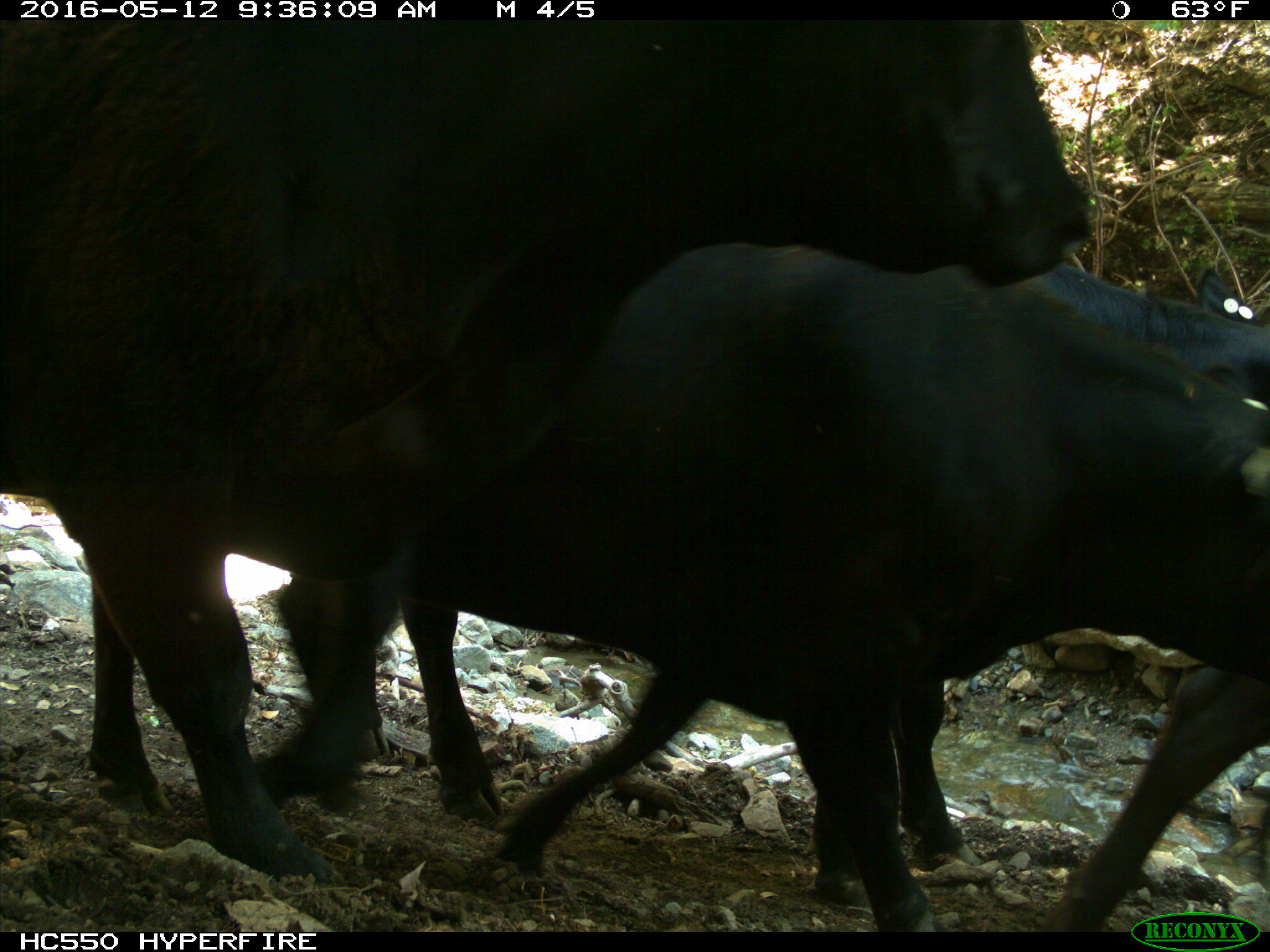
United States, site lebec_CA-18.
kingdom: Animalia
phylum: Chordata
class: Mammalia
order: Artiodactyla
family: Bovidae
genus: Bos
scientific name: Bos taurus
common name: domestic cow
Bos taurus (domestic cow).